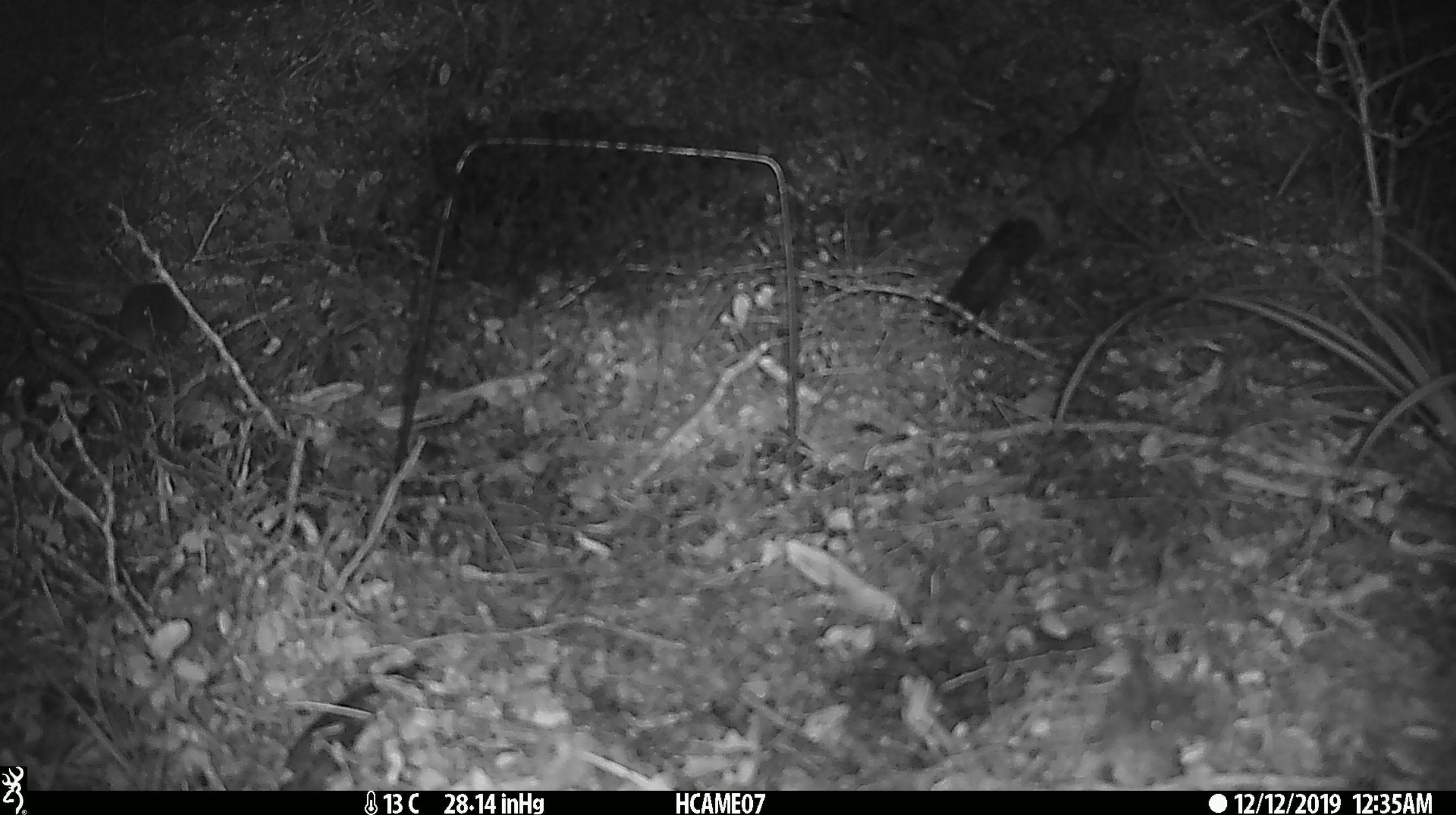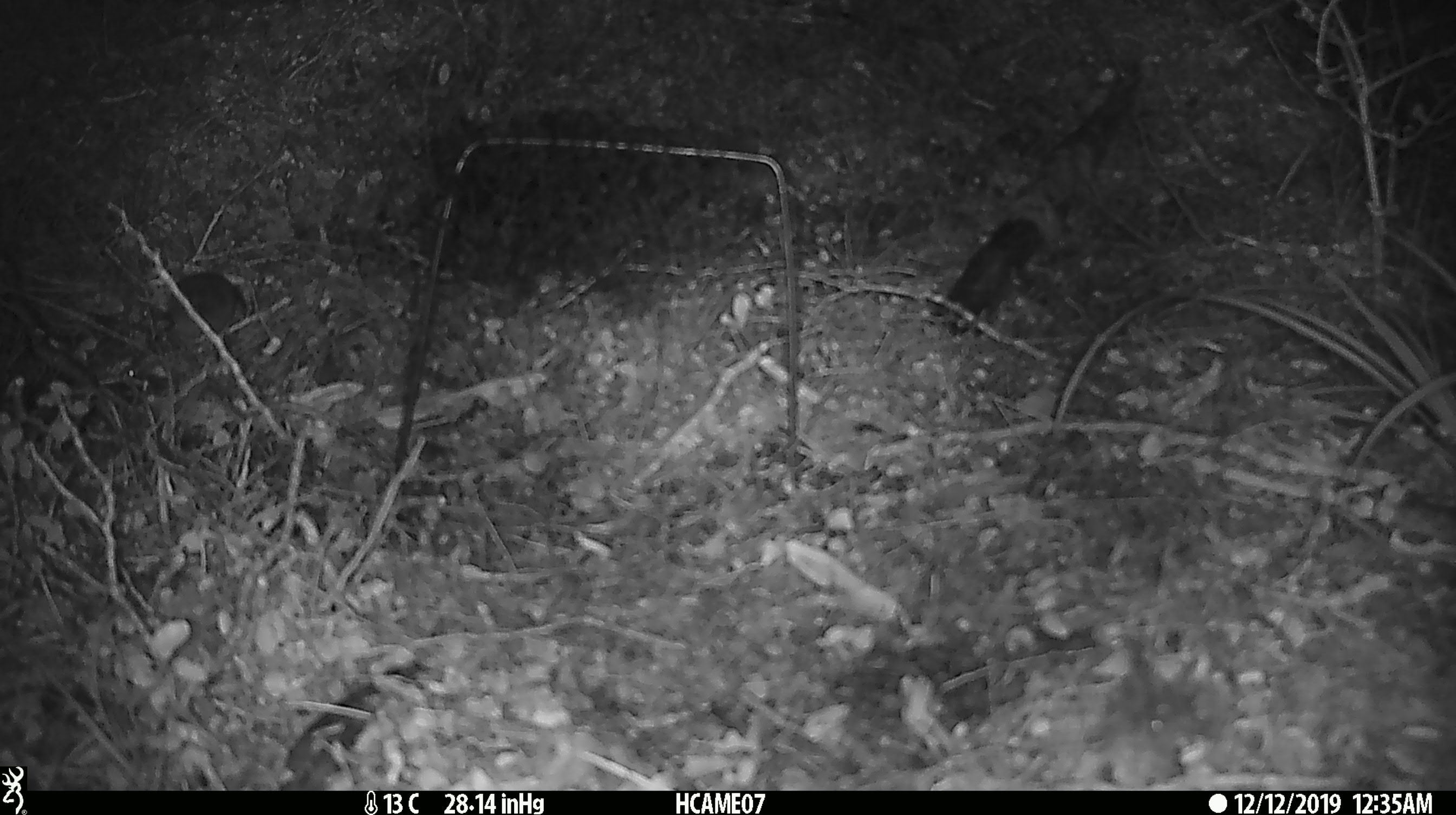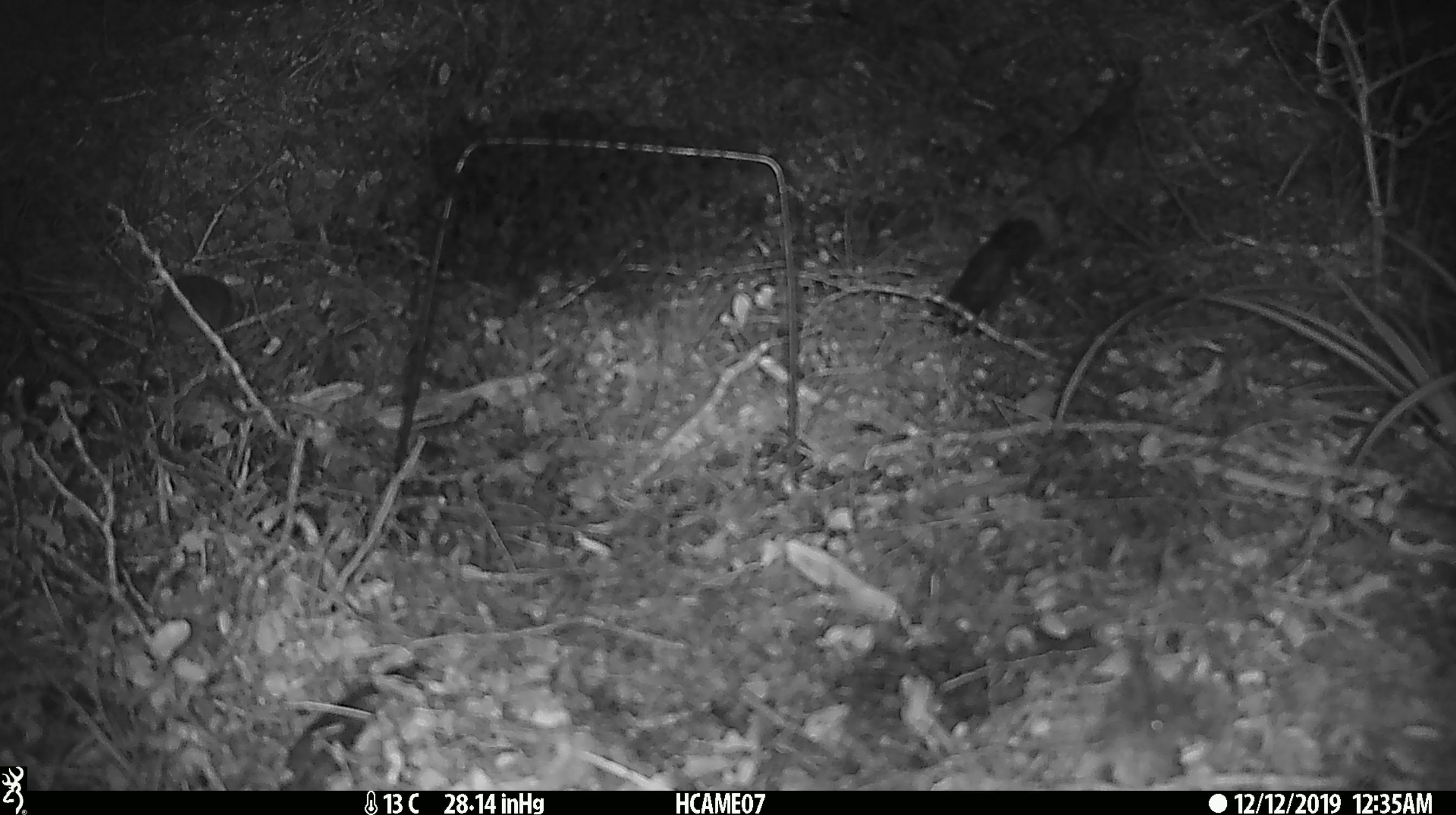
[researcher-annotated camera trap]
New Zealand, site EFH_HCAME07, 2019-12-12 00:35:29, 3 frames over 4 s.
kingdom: Animalia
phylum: Chordata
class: Mammalia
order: Rodentia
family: Muridae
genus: Mus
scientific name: Mus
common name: mouse